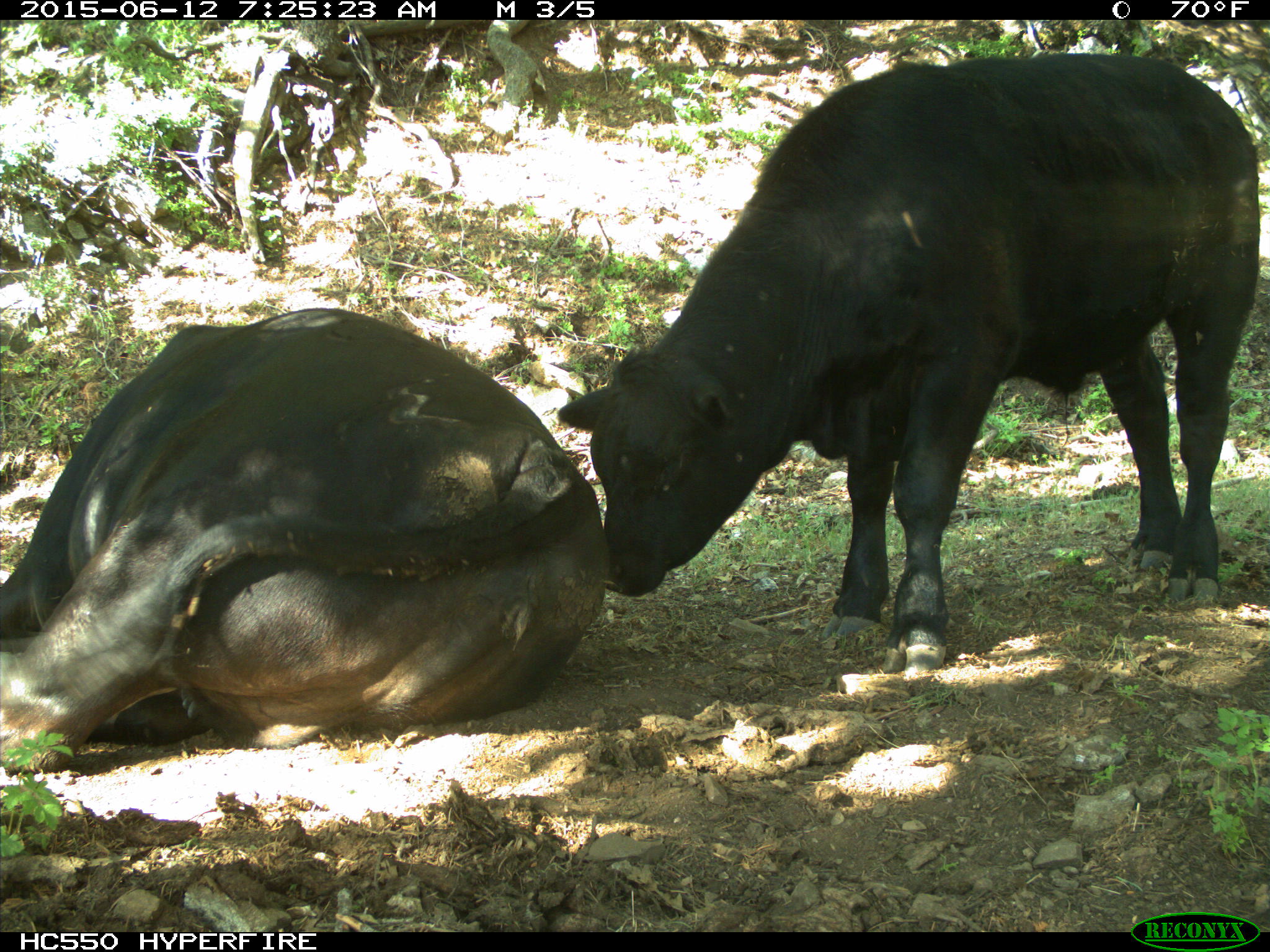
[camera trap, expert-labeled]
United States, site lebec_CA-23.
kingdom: Animalia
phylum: Chordata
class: Mammalia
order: Artiodactyla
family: Bovidae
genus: Bos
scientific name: Bos taurus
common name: domestic cow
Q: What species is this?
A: Bos taurus (domestic cow).